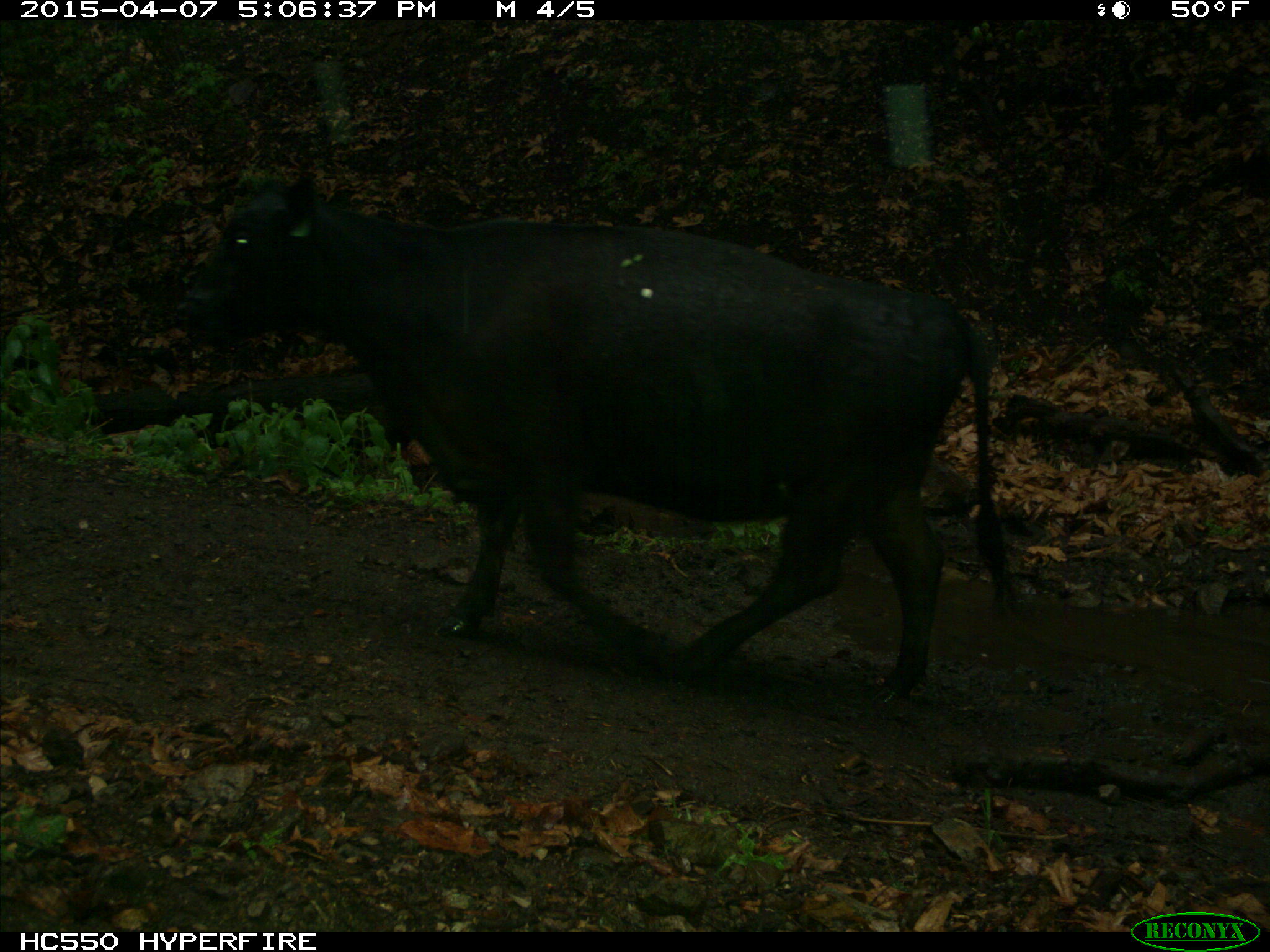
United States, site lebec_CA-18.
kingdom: Animalia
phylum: Chordata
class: Mammalia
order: Artiodactyla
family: Bovidae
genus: Bos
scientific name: Bos taurus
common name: domestic cow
Bos taurus (domestic cow).